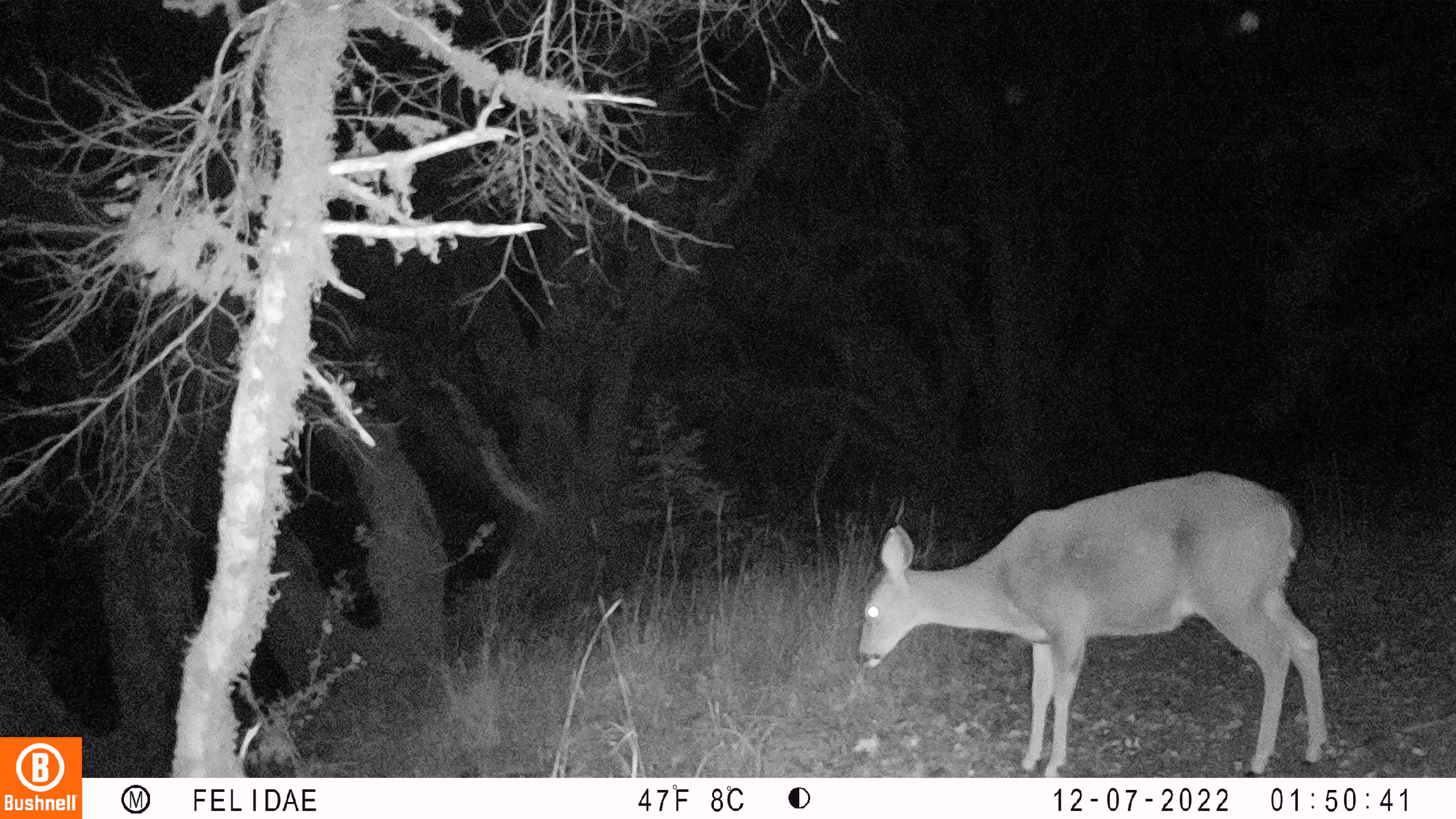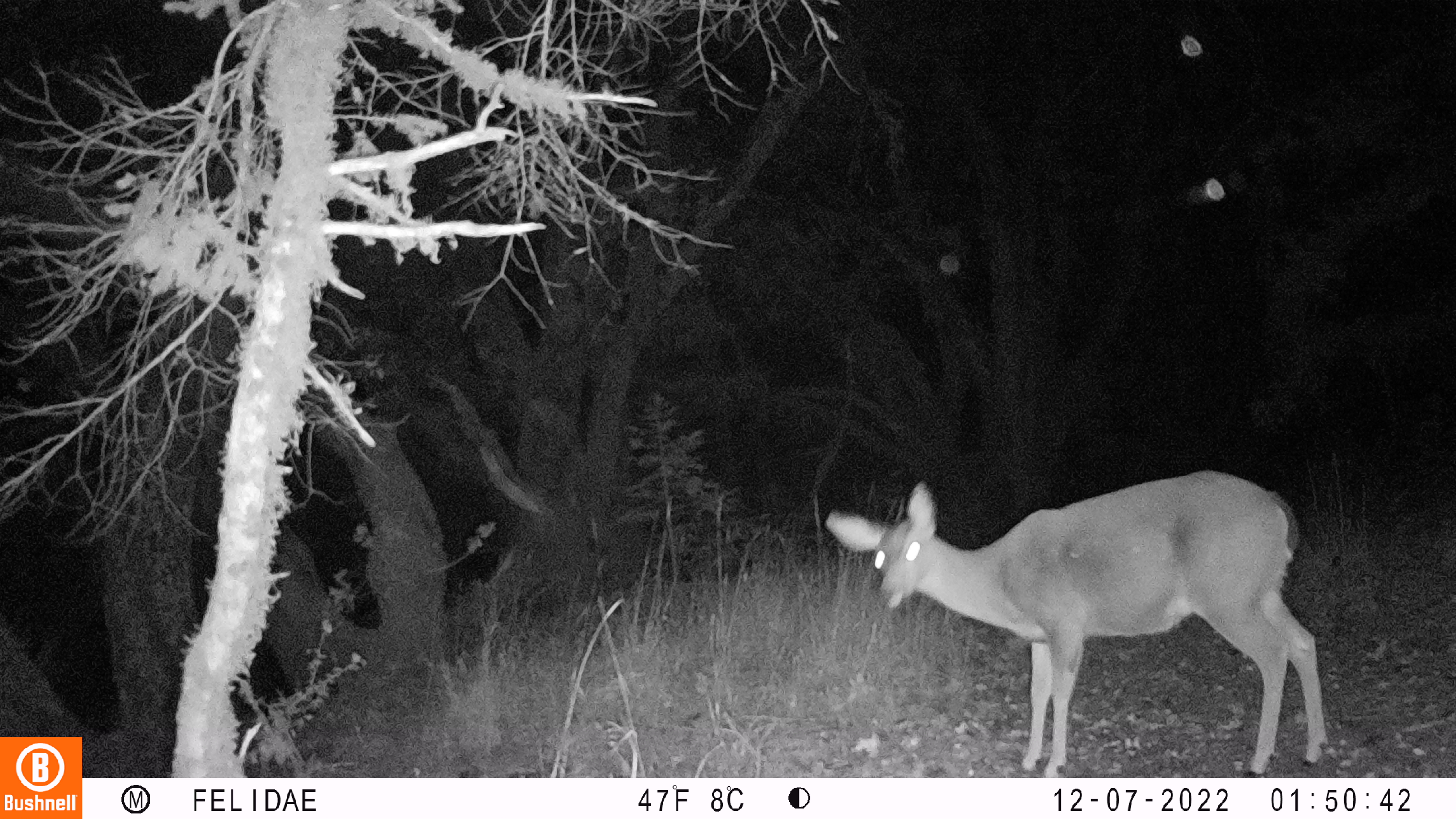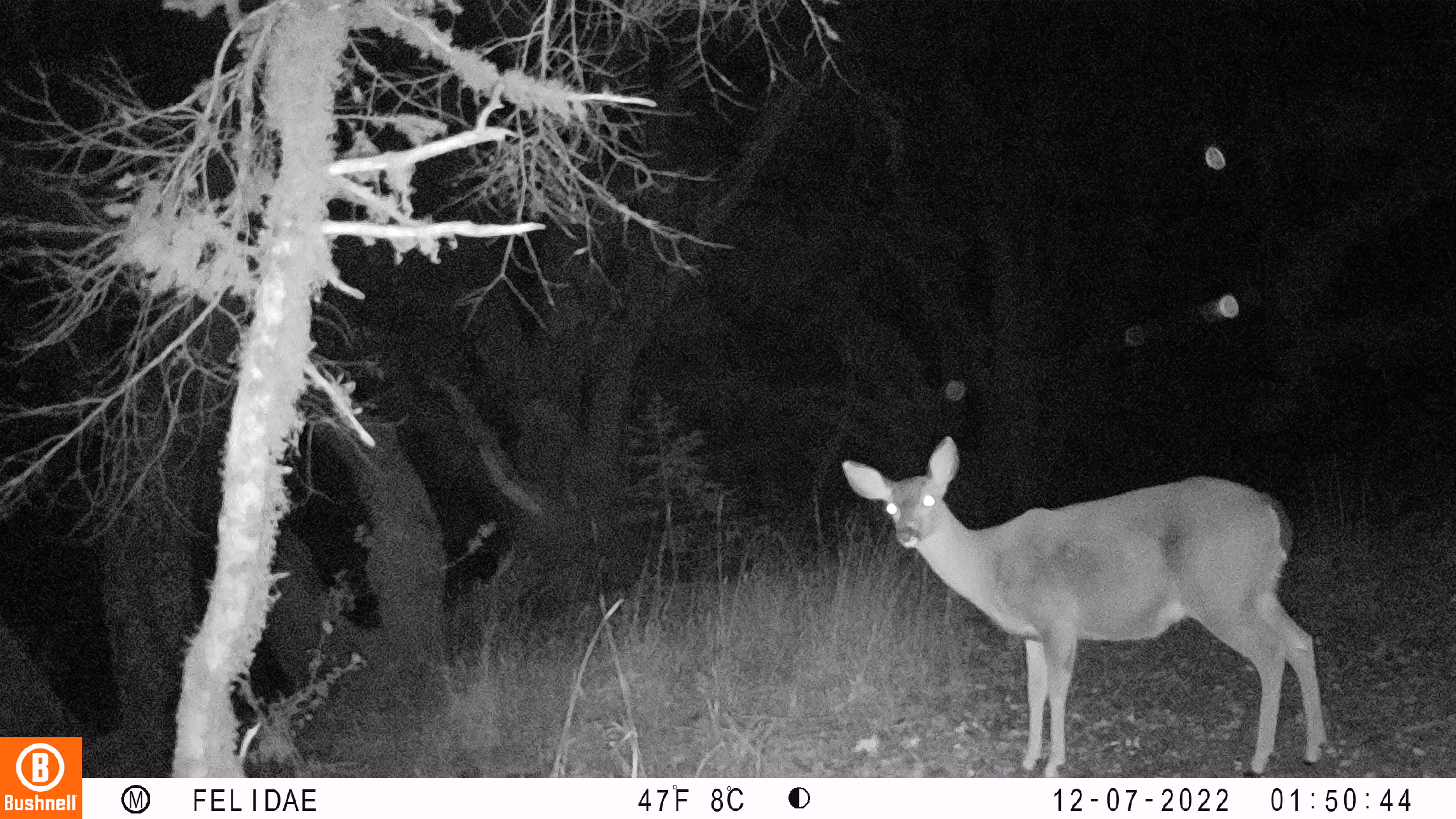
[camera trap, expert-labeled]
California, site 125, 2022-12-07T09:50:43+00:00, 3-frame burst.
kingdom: Animalia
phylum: Chordata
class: Mammalia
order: Artiodactyla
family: Cervidae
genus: Odocoileus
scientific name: Odocoileus hemionus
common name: mule deer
Mule deer (Odocoileus hemionus).